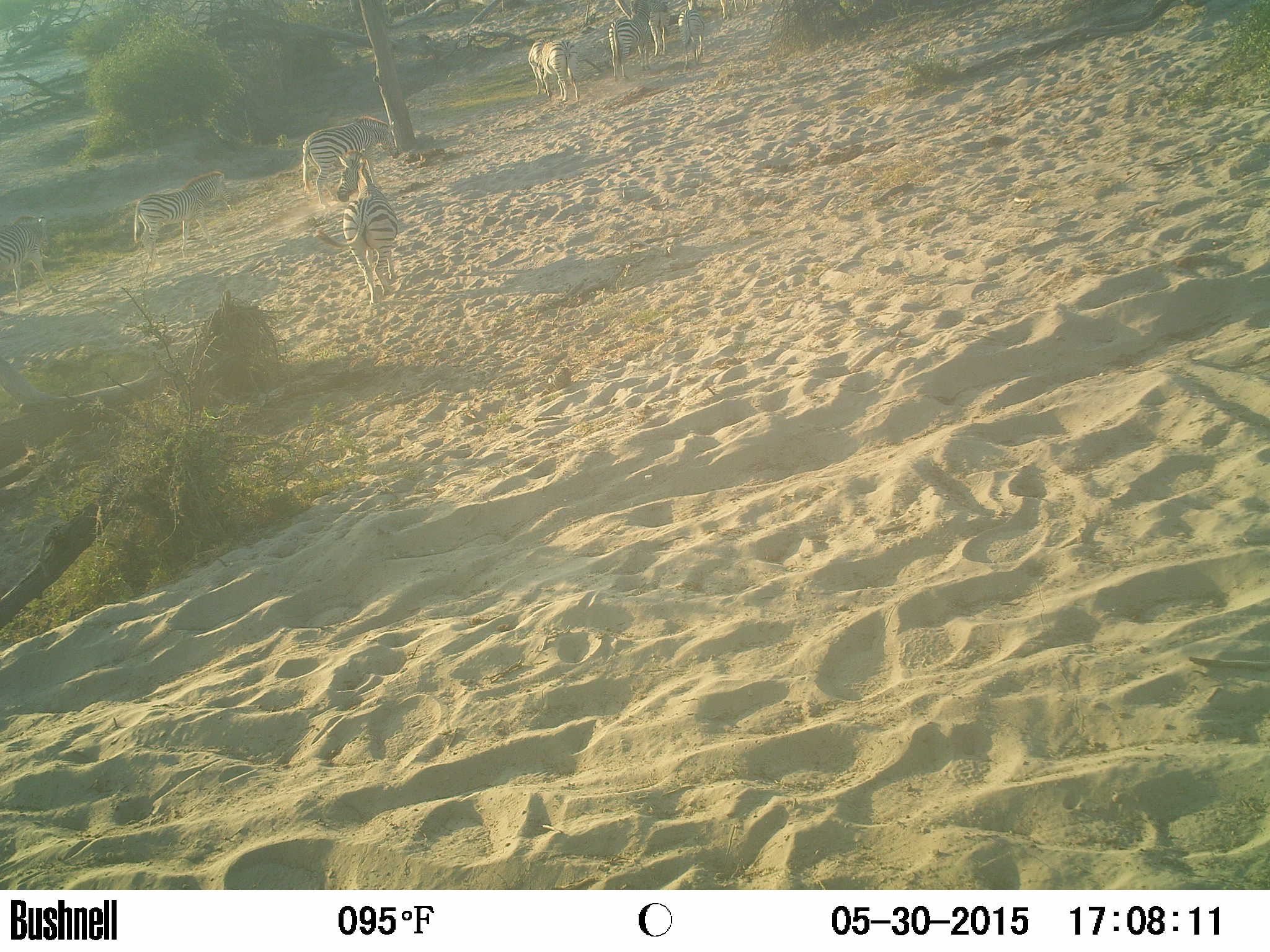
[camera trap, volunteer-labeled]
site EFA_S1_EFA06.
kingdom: Animalia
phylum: Chordata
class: Mammalia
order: Perissodactyla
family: Equidae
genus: Equus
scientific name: Equus quagga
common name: plains zebra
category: zebraplains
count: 8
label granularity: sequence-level